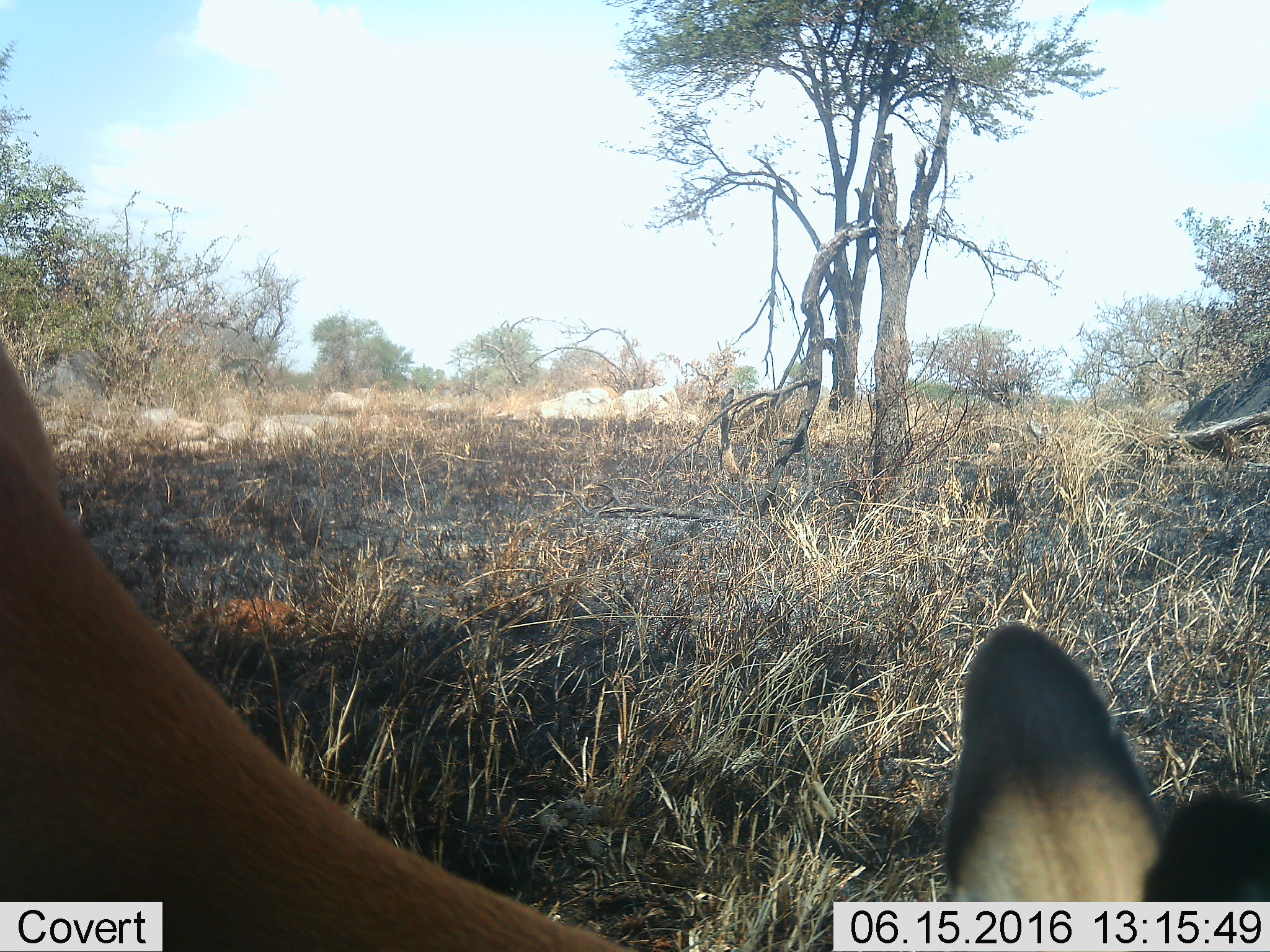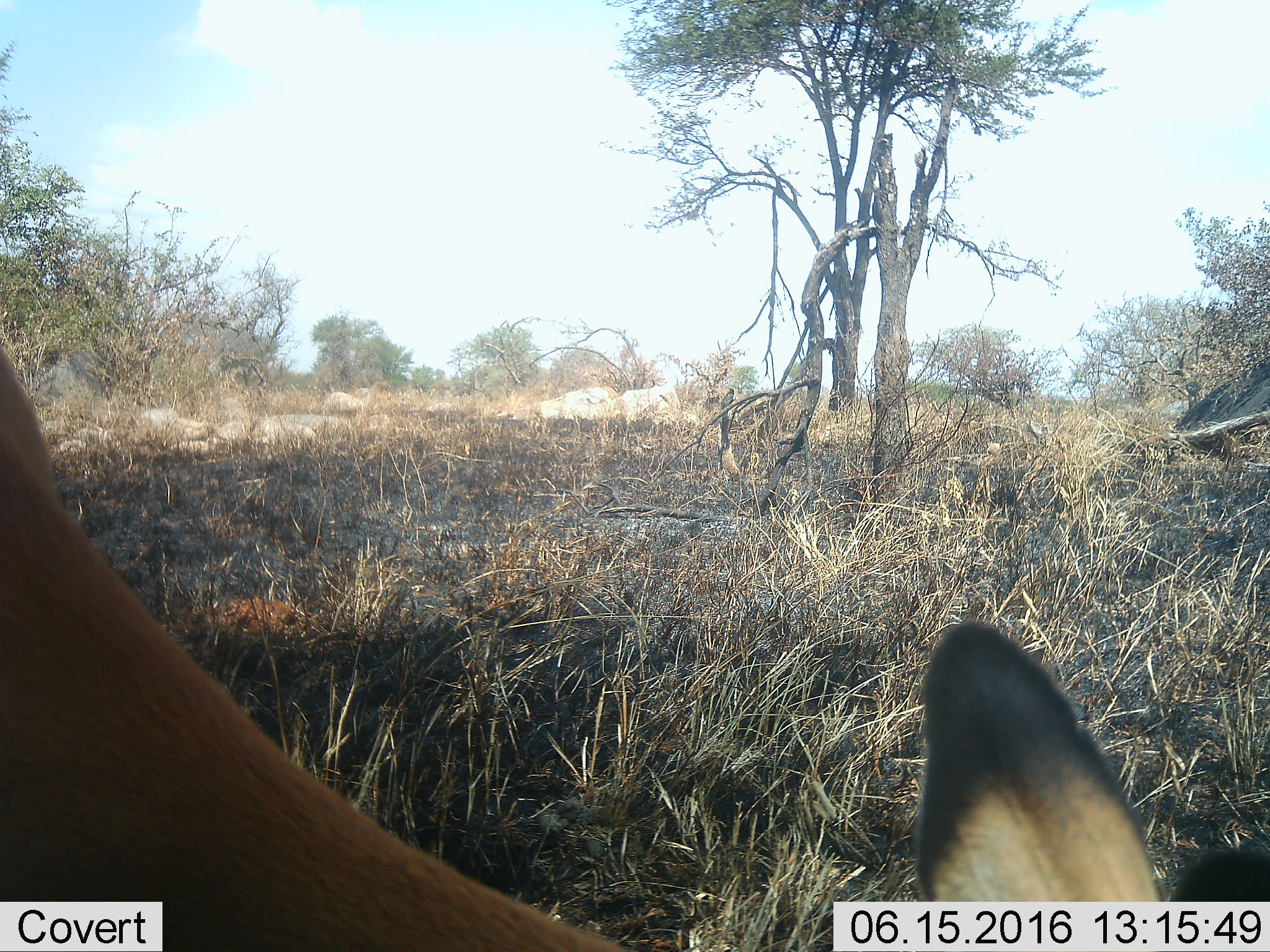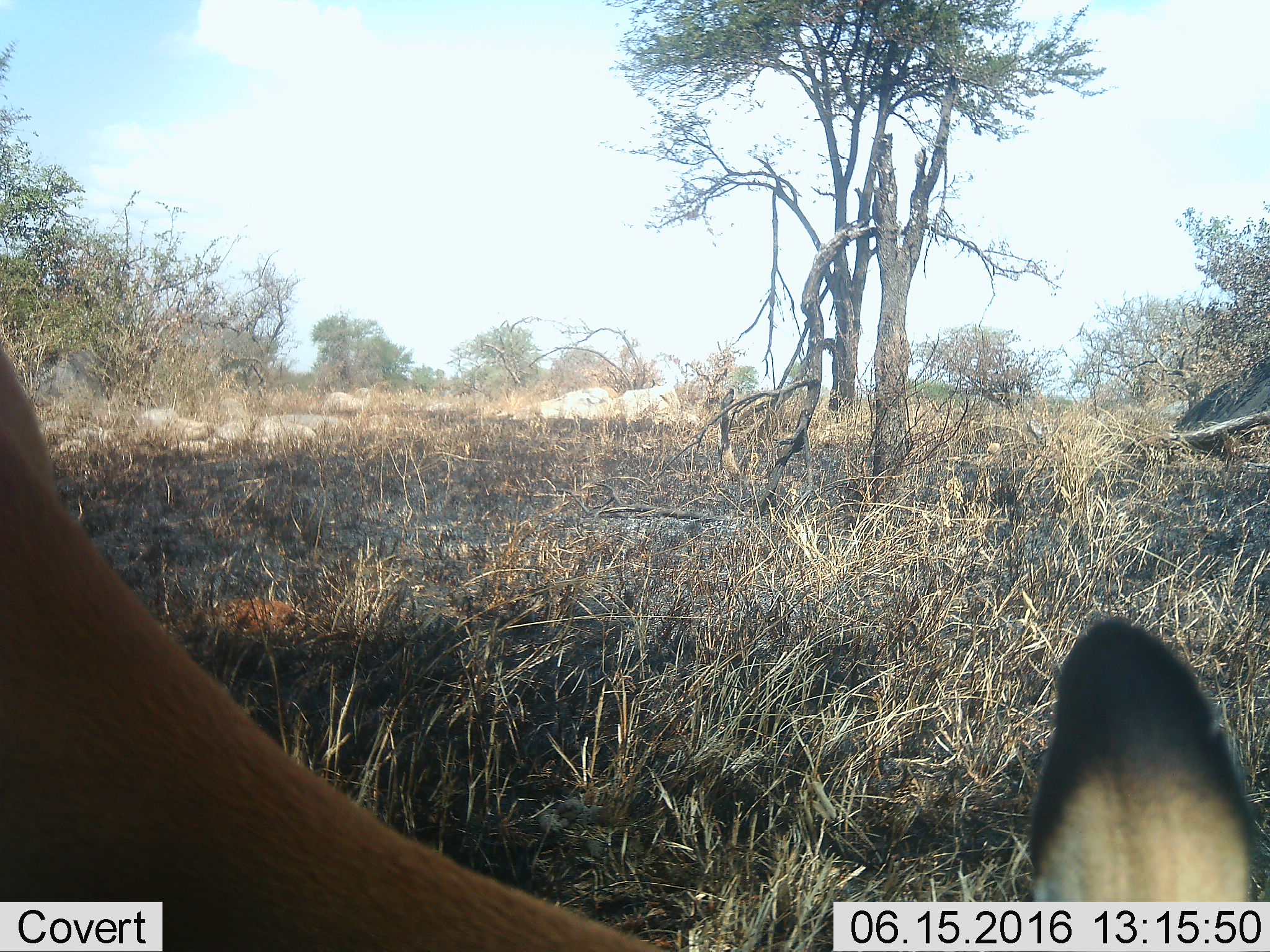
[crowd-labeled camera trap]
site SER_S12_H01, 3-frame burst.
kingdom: Animalia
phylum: Chordata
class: Mammalia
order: Artiodactyla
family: Bovidae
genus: Aepyceros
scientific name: Aepyceros melampus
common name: impala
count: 1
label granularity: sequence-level